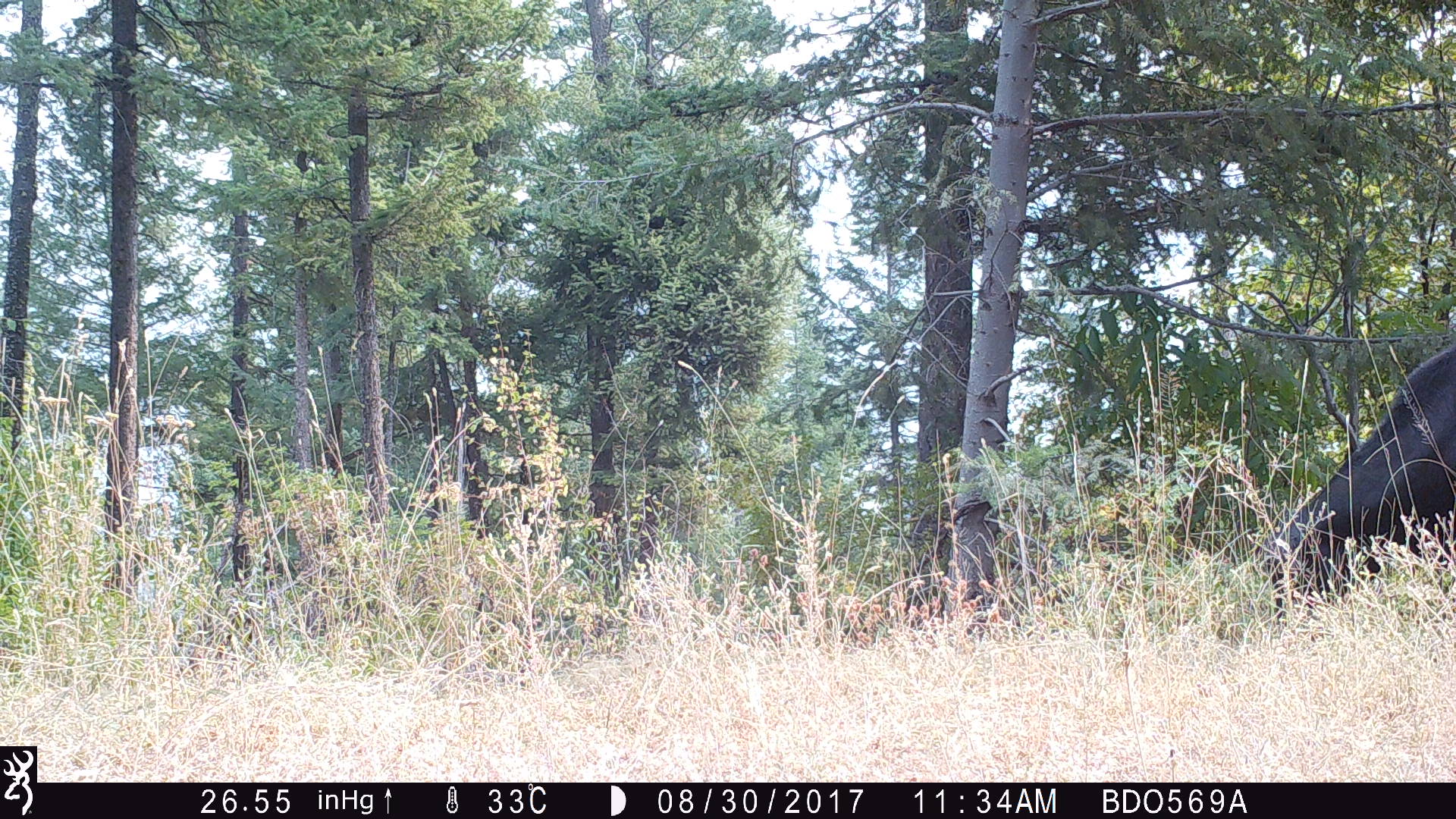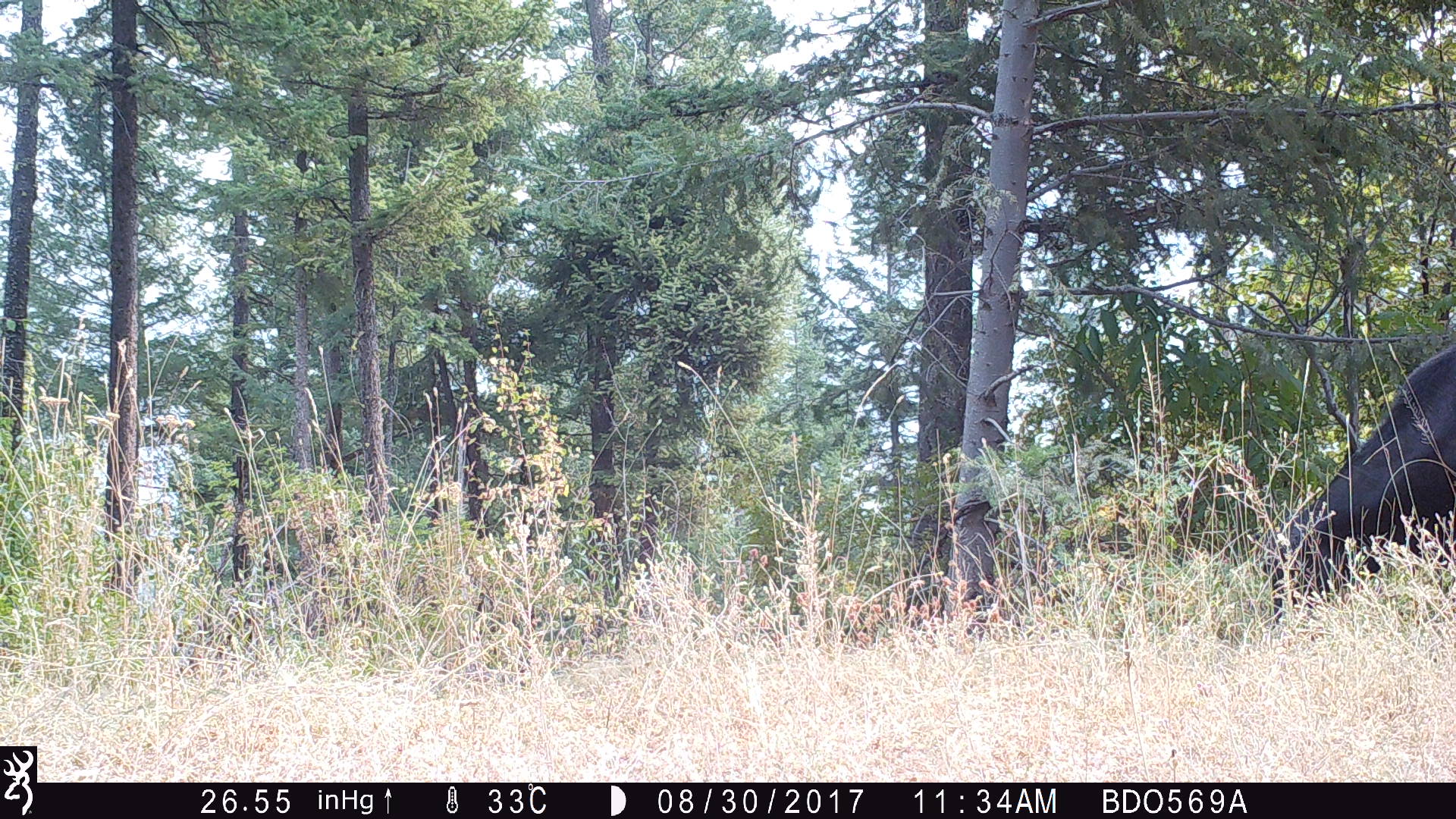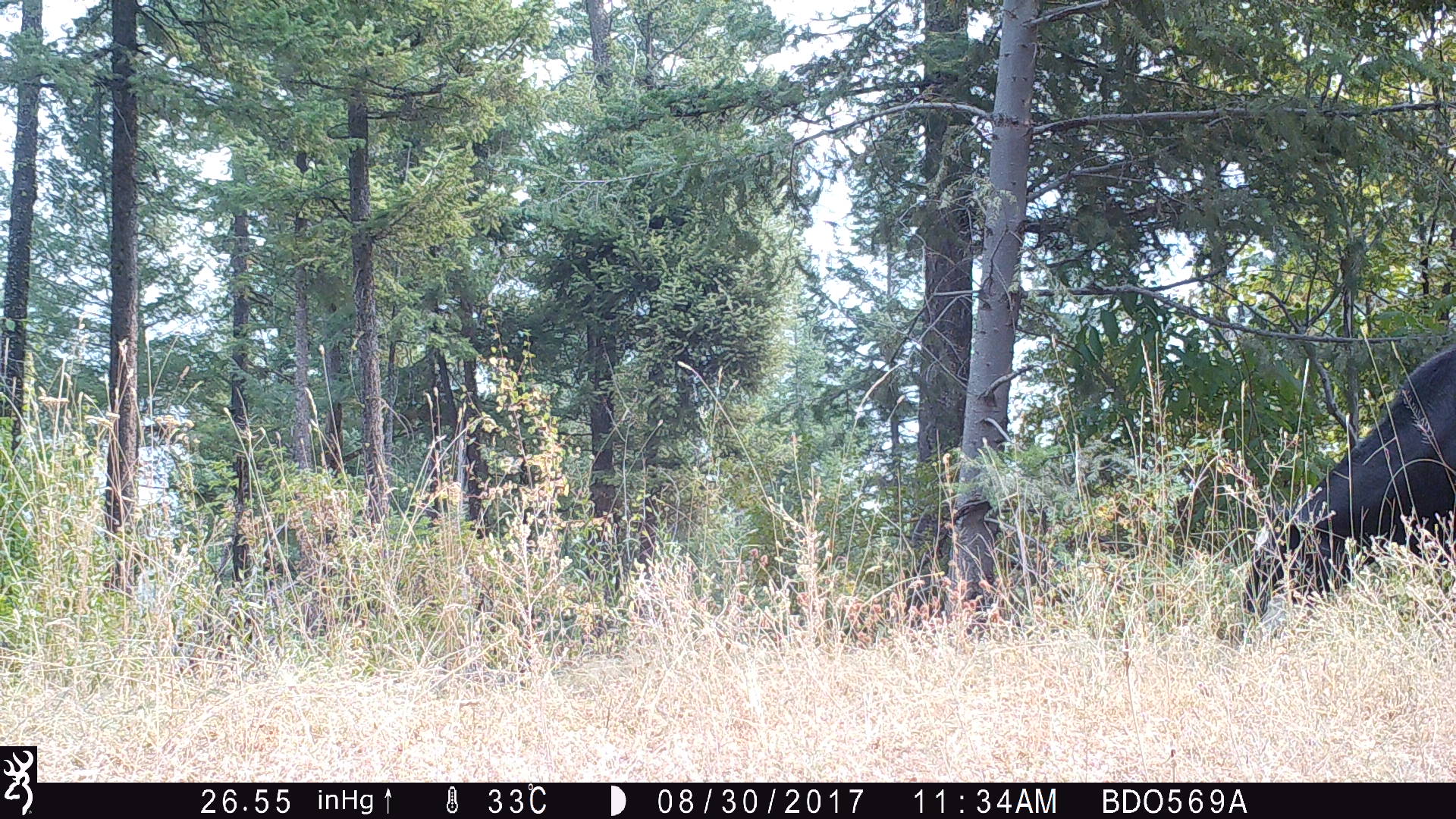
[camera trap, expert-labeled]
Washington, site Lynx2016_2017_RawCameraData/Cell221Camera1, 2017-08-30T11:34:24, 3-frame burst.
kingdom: Animalia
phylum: Chordata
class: Mammalia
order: Artiodactyla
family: Bovidae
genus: Bos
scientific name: Bos taurus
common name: domestic cattle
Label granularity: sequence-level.